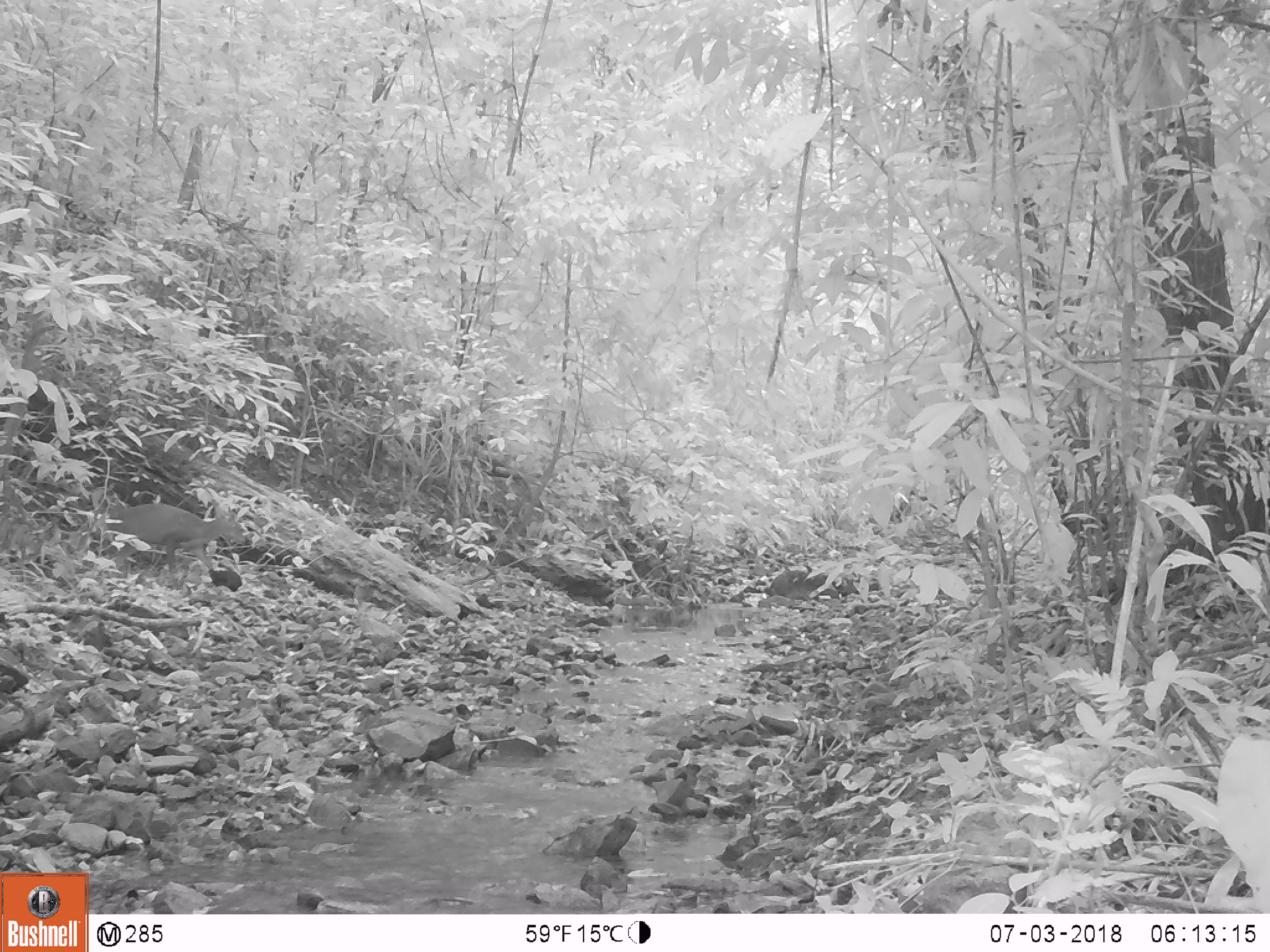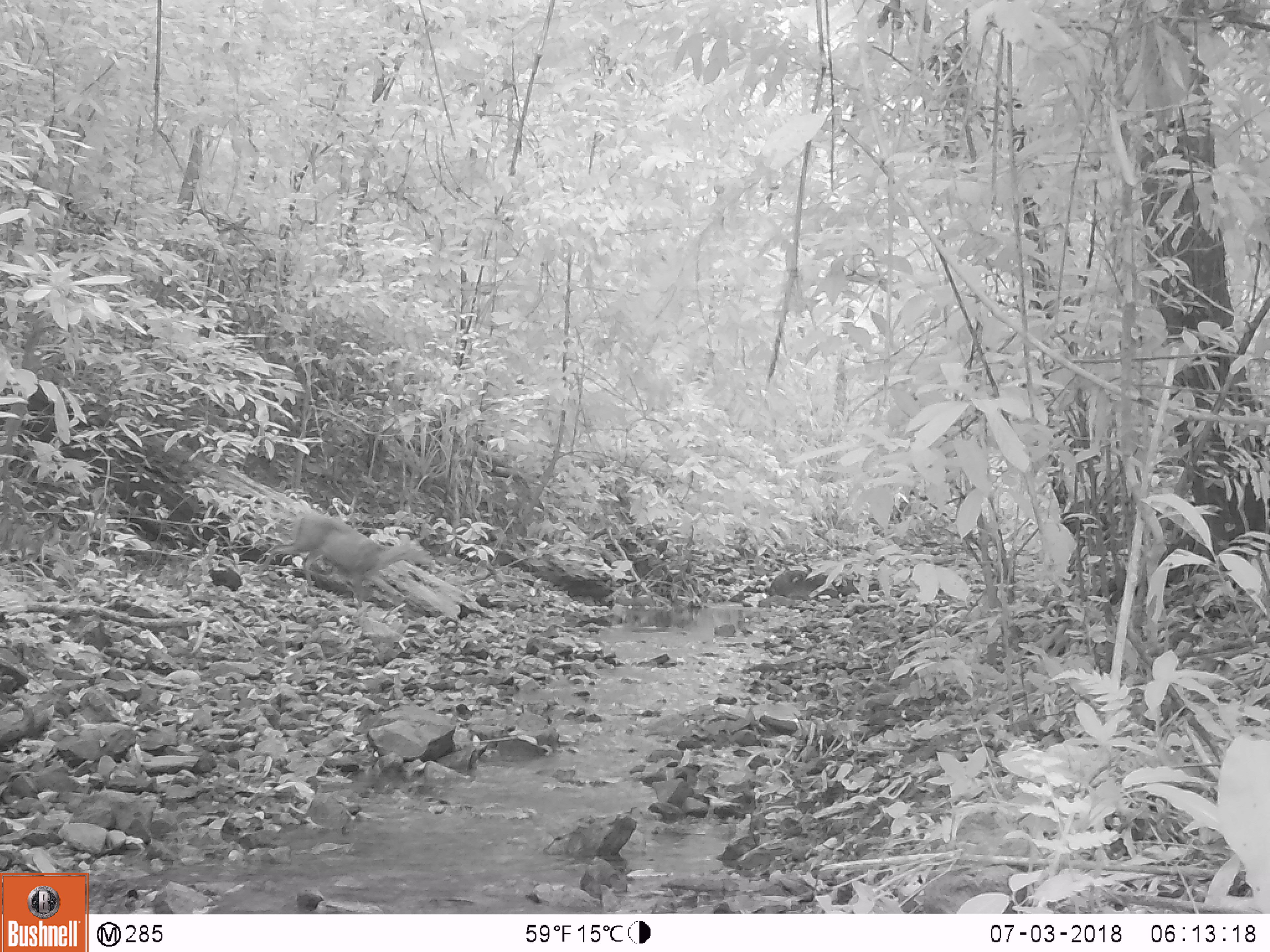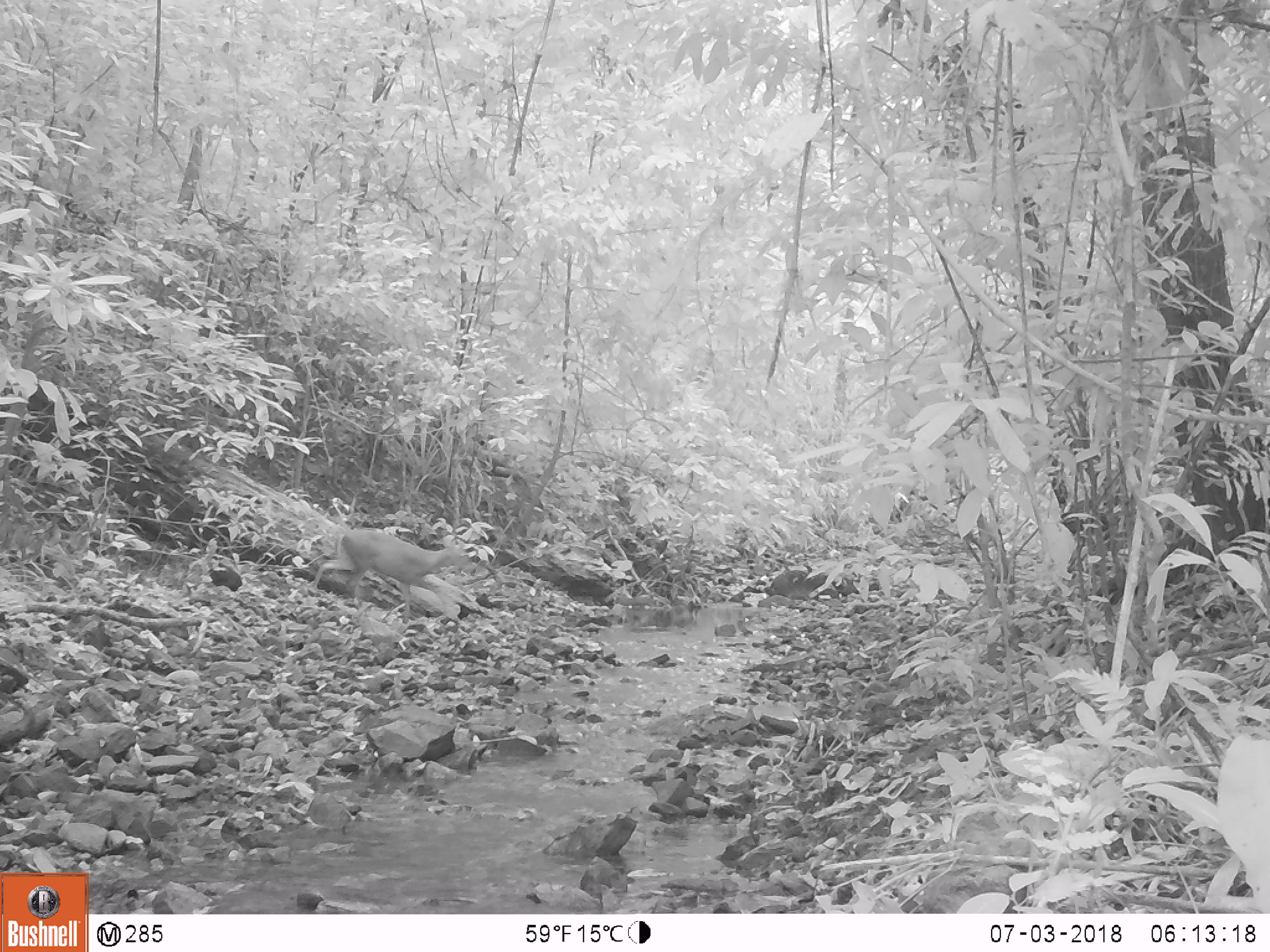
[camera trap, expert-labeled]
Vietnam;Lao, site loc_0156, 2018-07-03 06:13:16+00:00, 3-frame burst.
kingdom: Animalia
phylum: Chordata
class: Mammalia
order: Artiodactyla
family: Cervidae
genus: Muntiacus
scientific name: Muntiacus rooseveltorum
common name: roosevelt's muntjac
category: roosevelts muntjac group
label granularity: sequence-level